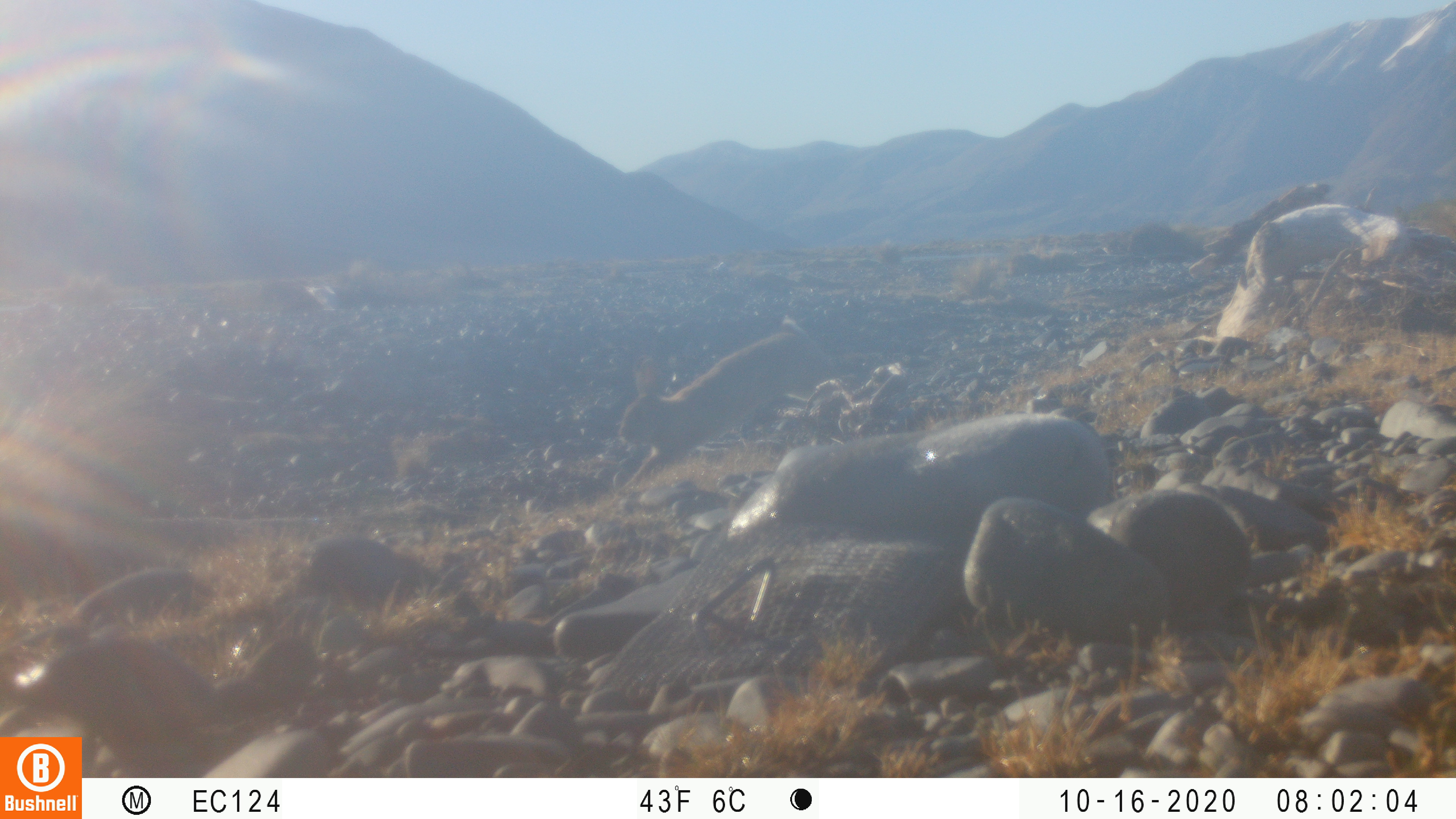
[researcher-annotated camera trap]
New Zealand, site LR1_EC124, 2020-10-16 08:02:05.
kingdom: Animalia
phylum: Chordata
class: Mammalia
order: Lagomorpha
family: Leporidae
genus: Oryctolagus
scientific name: Oryctolagus cuniculus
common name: european rabbit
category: rabbit